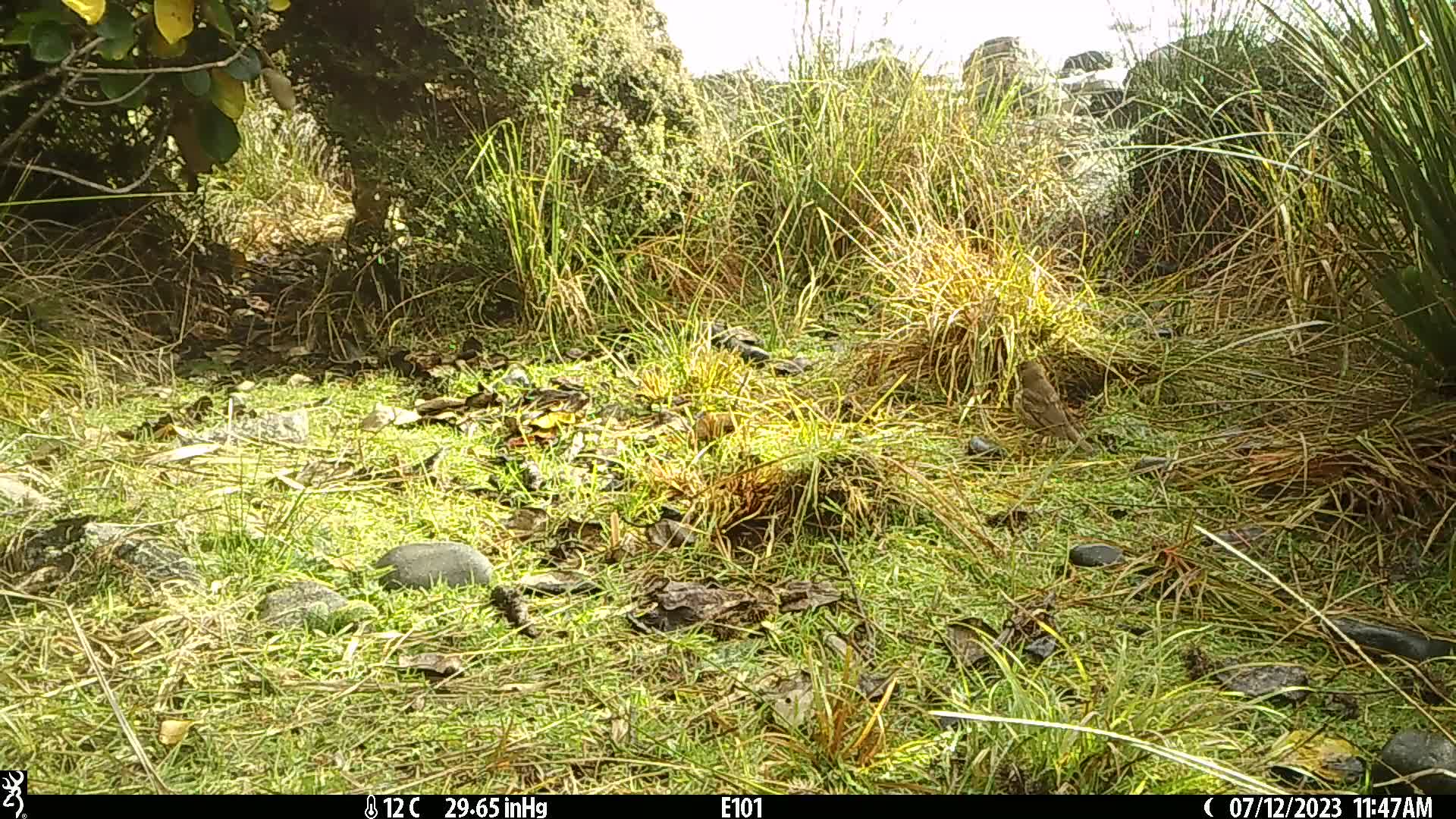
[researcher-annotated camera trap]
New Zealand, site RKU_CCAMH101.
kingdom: Animalia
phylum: Chordata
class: Aves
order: Passeriformes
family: Turdidae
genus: Turdus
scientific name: Turdus philomelos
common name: song thrush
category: thrush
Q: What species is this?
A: Thrush (song thrush) (Turdus philomelos).